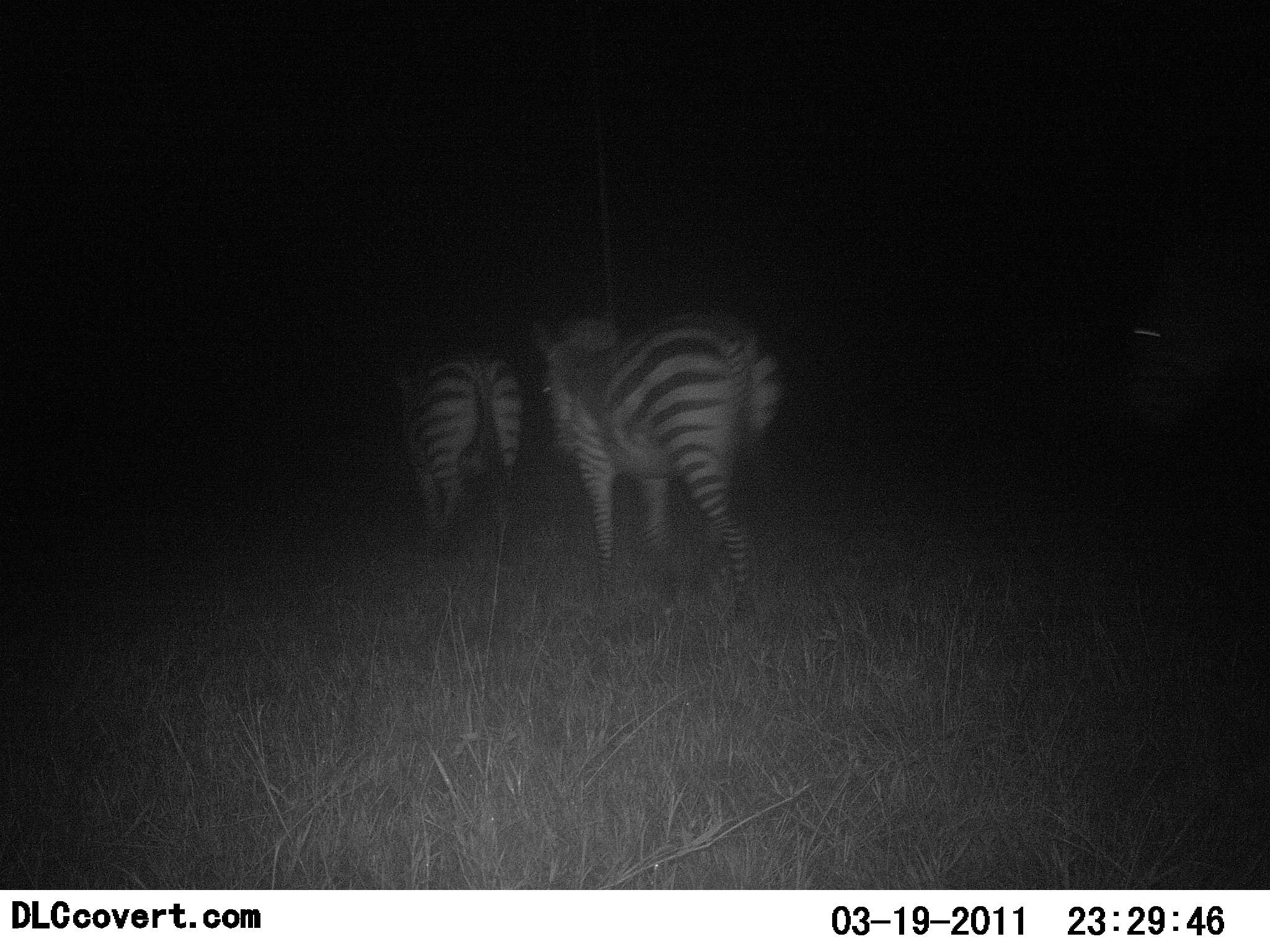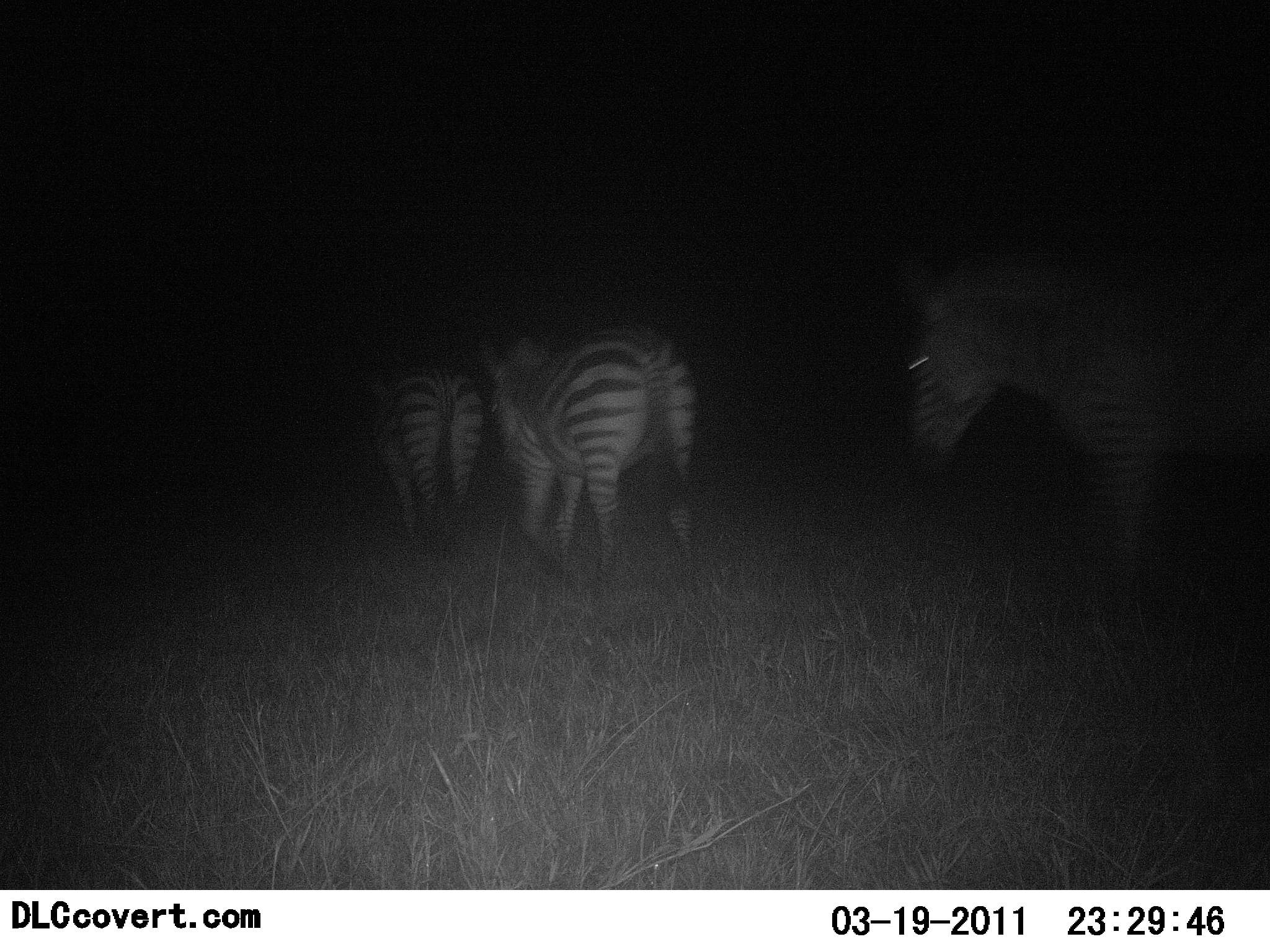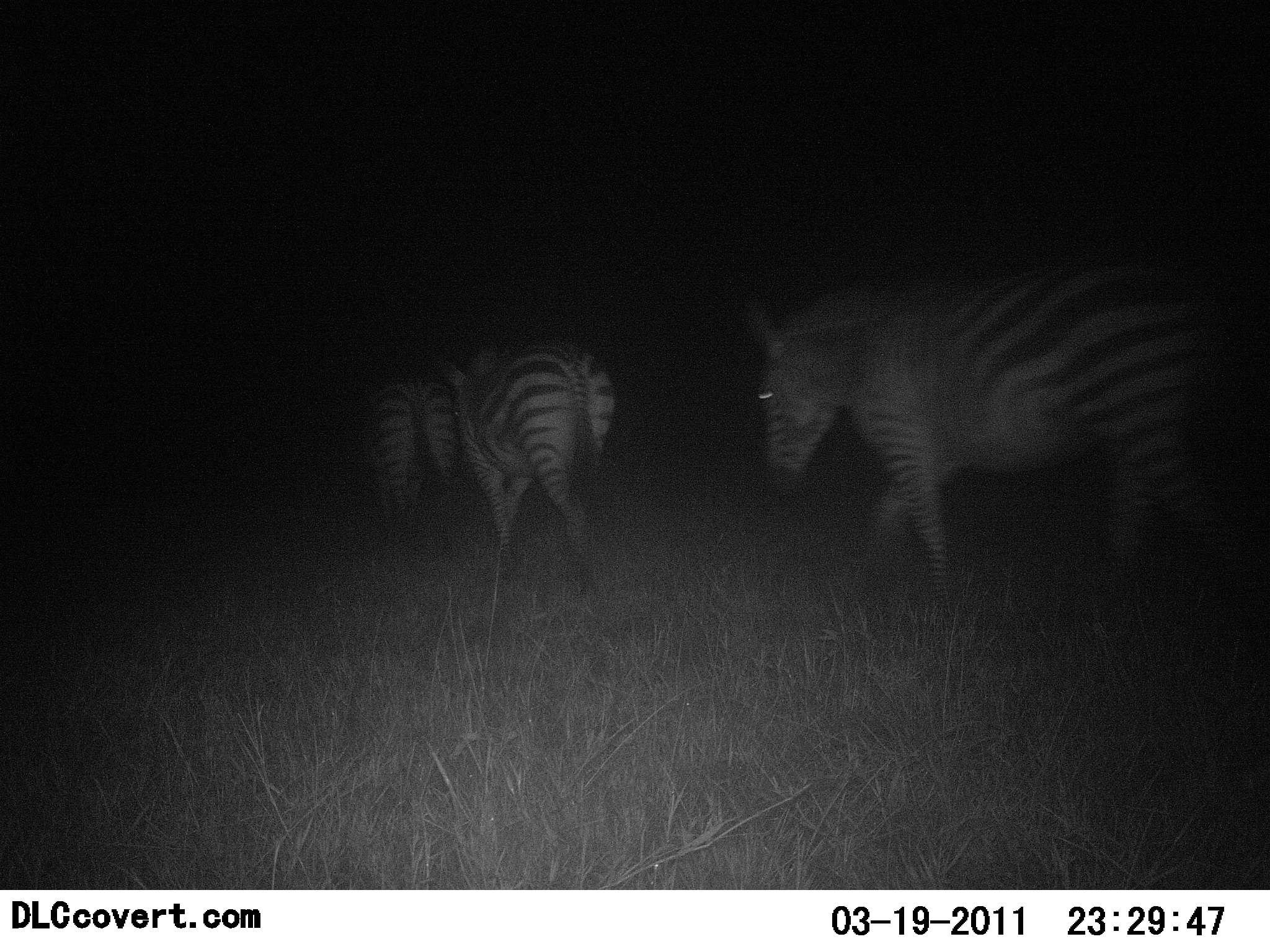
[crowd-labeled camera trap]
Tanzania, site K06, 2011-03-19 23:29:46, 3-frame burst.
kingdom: Animalia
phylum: Chordata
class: Mammalia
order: Perissodactyla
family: Equidae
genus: Equus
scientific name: Equus quagga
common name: plains zebra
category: zebra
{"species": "zebra (plains zebra) (Equus quagga)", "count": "3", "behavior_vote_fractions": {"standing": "17%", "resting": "0%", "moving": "92%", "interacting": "0%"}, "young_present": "0%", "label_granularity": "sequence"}